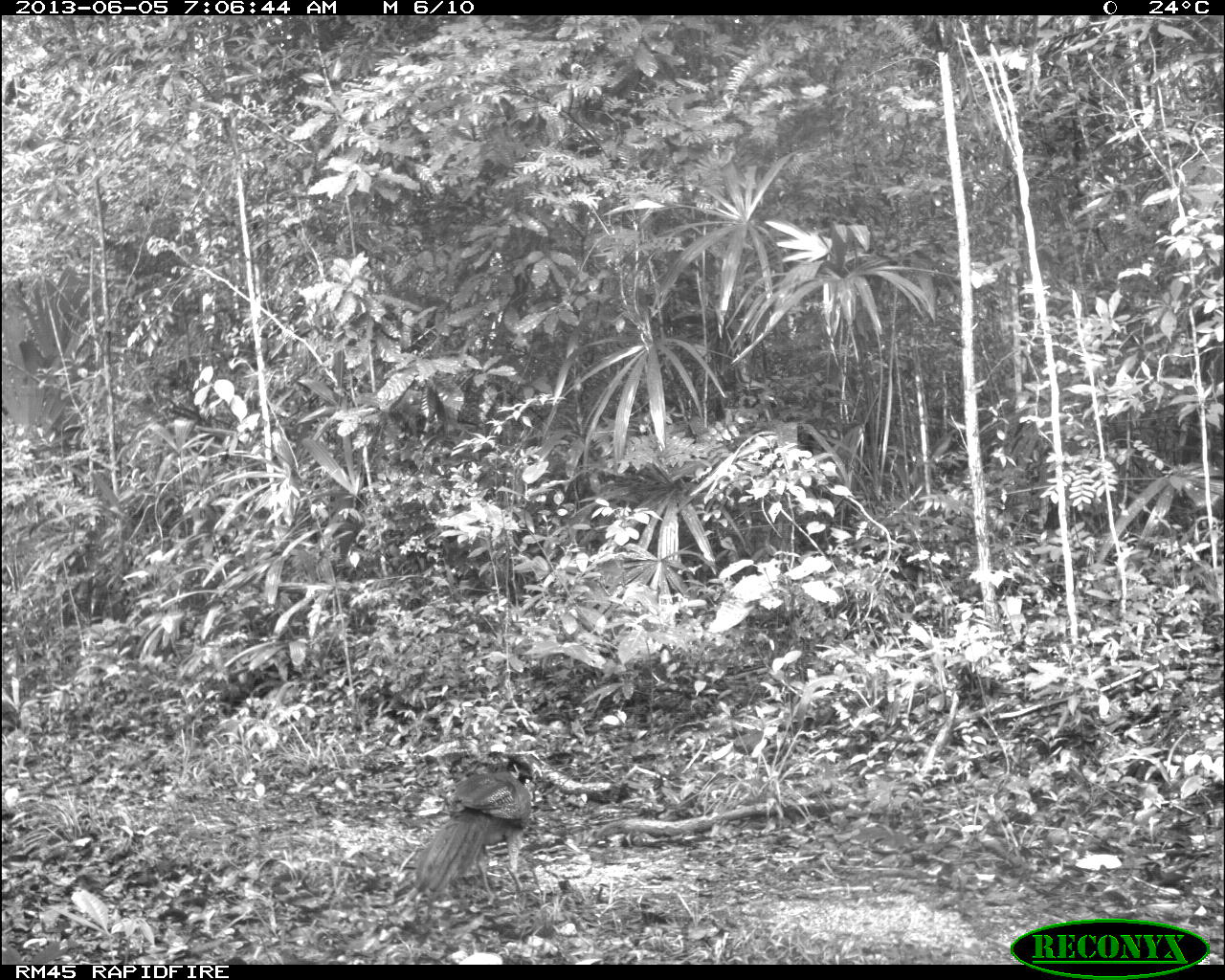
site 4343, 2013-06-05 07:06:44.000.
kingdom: Animalia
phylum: Chordata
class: Aves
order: Galliformes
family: Cracidae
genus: Crax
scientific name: Crax rubra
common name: great curassow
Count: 2.